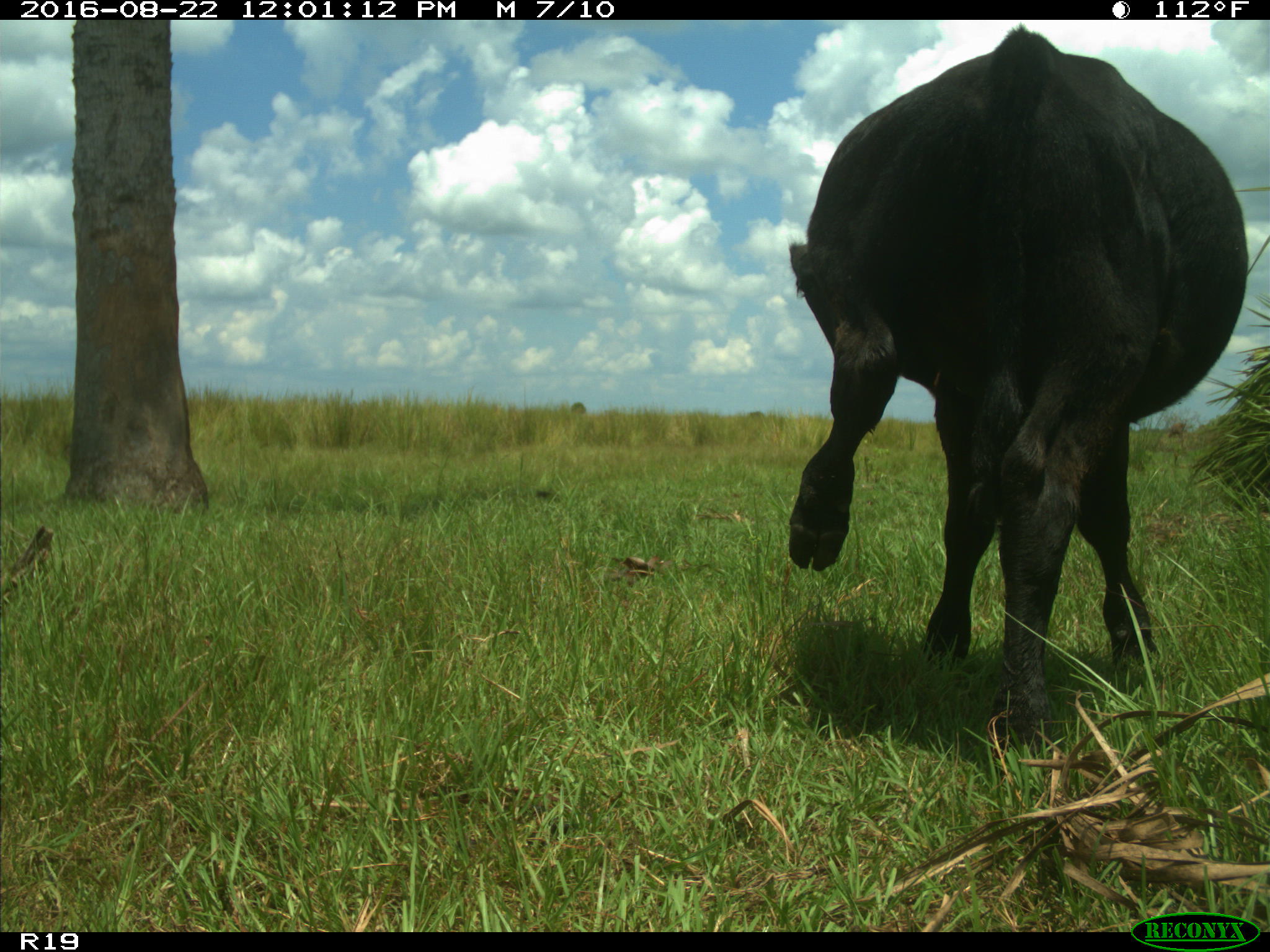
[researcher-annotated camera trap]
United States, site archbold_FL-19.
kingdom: Animalia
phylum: Chordata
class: Mammalia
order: Artiodactyla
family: Bovidae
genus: Bos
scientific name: Bos taurus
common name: domestic cow